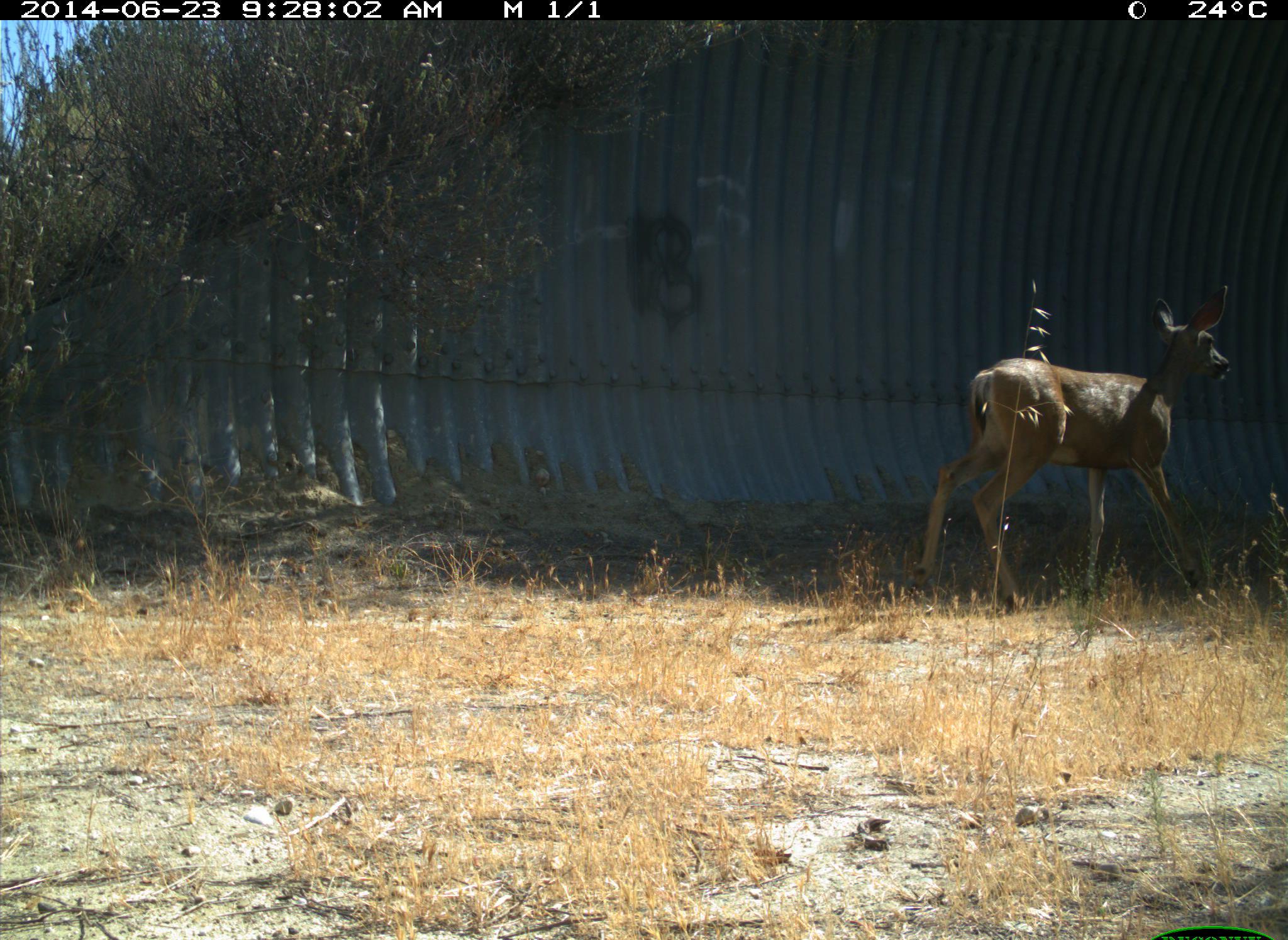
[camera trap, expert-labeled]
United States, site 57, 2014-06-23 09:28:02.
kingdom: Animalia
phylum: Chordata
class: Mammalia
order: Artiodactyla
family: Cervidae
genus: Odocoileus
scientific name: Odocoileus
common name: deer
Deer (Odocoileus).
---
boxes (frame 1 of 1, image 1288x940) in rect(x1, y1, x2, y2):
deer: rect(899, 283, 1234, 616)